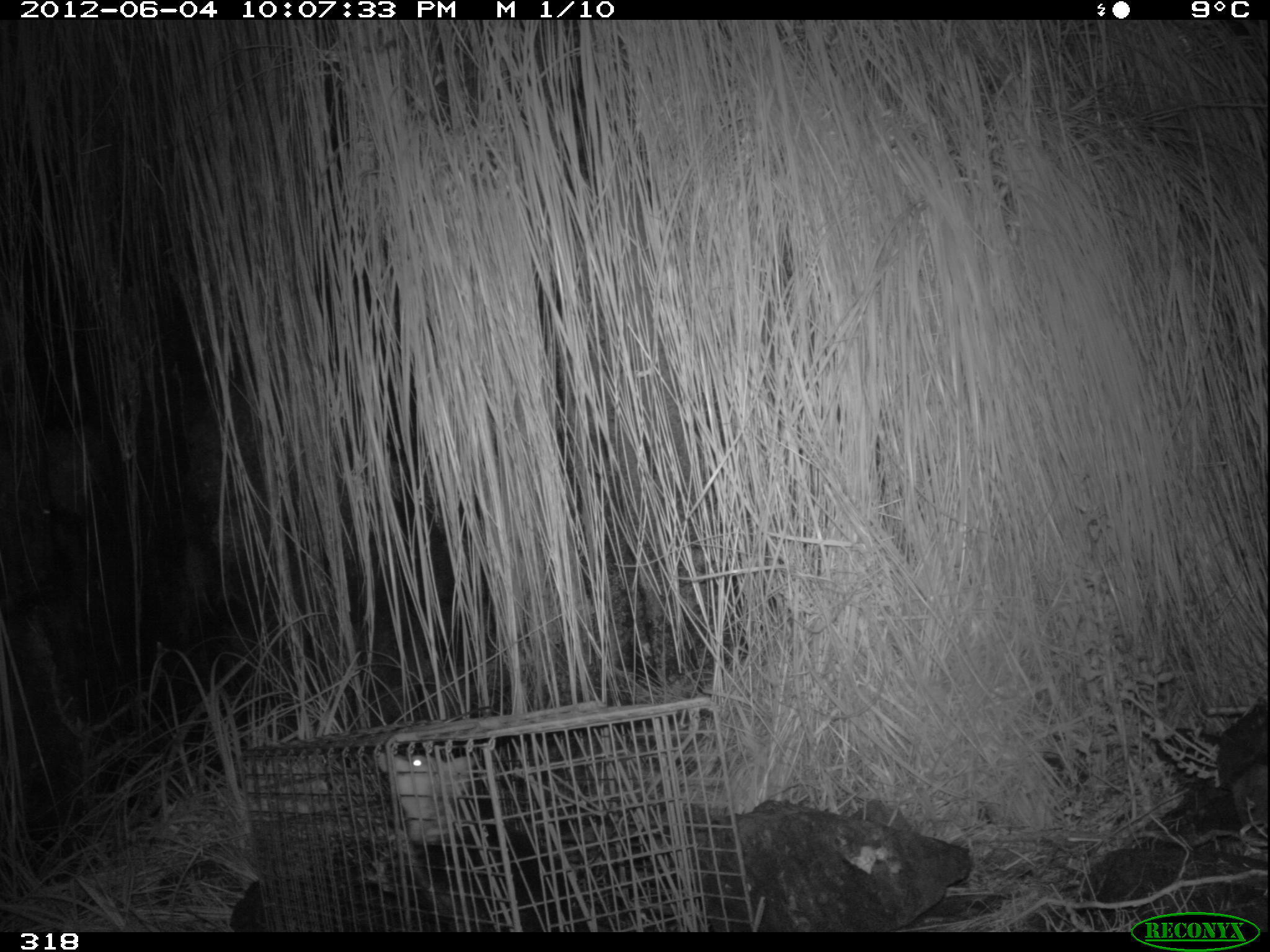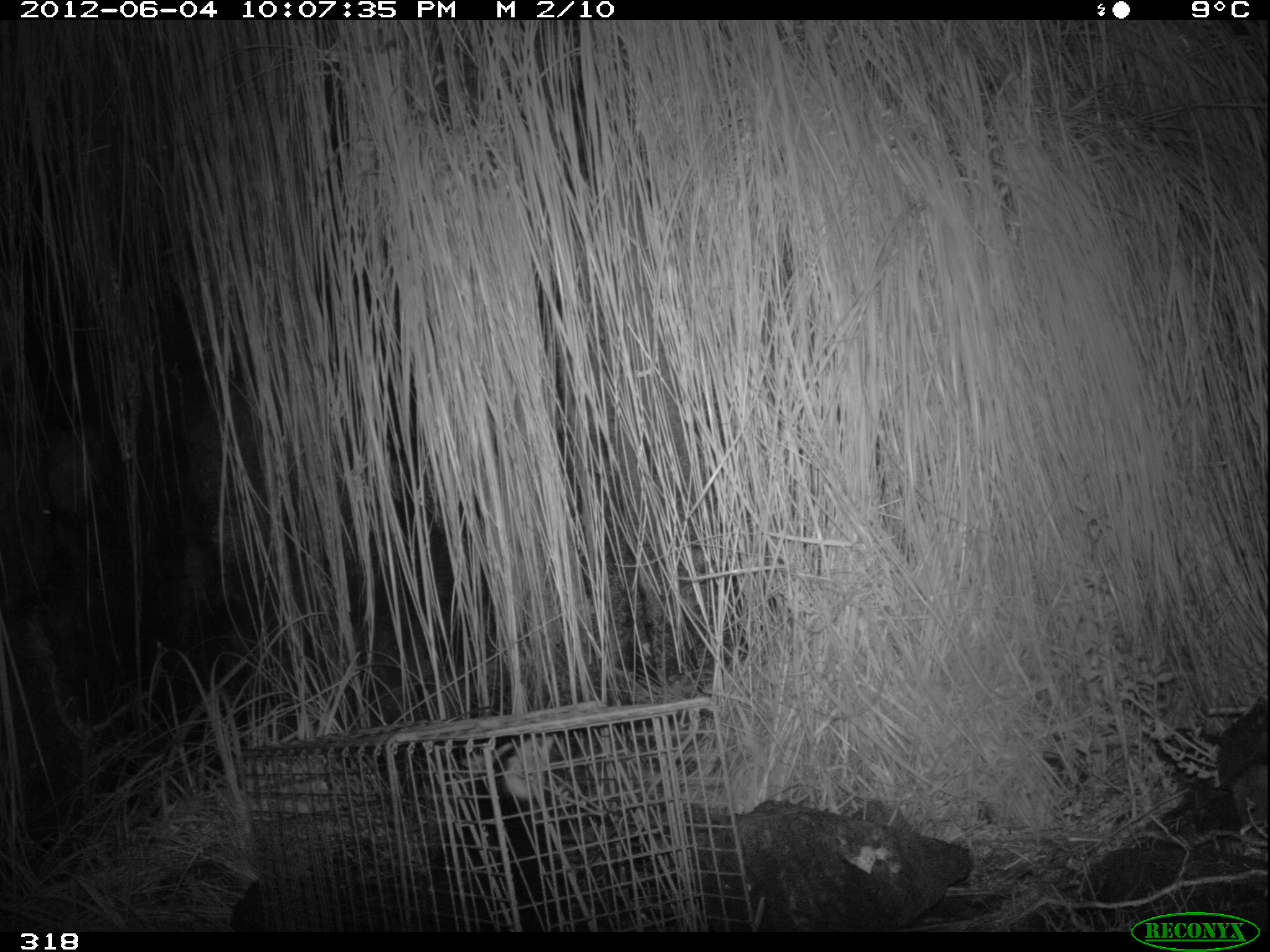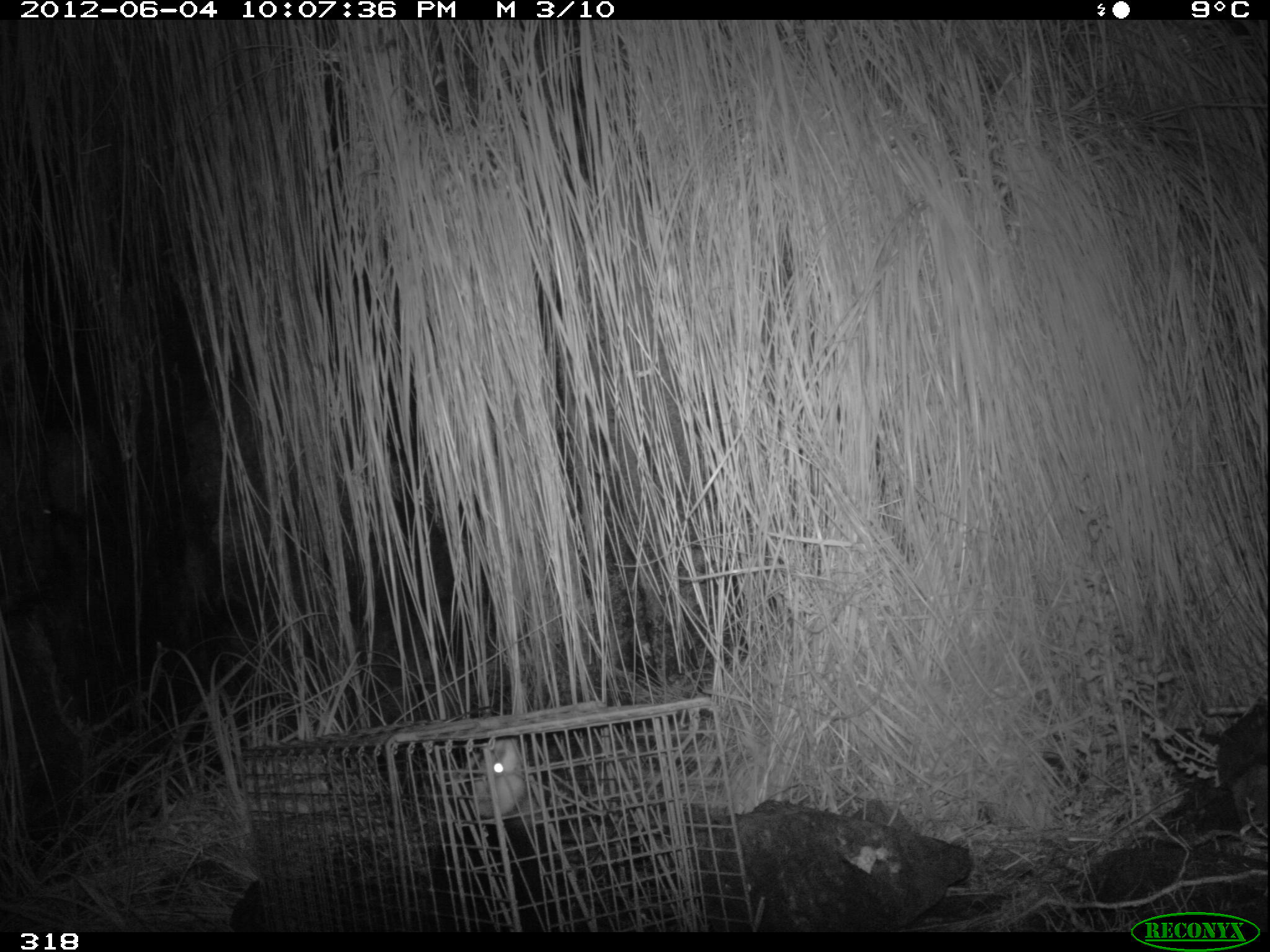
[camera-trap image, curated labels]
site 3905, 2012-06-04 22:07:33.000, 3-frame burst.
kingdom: Animalia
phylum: Chordata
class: Mammalia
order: Didelphimorphia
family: Didelphidae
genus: Didelphis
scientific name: Didelphis pernigra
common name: andean white-eared opossum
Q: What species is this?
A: Didelphis pernigra (andean white-eared opossum).